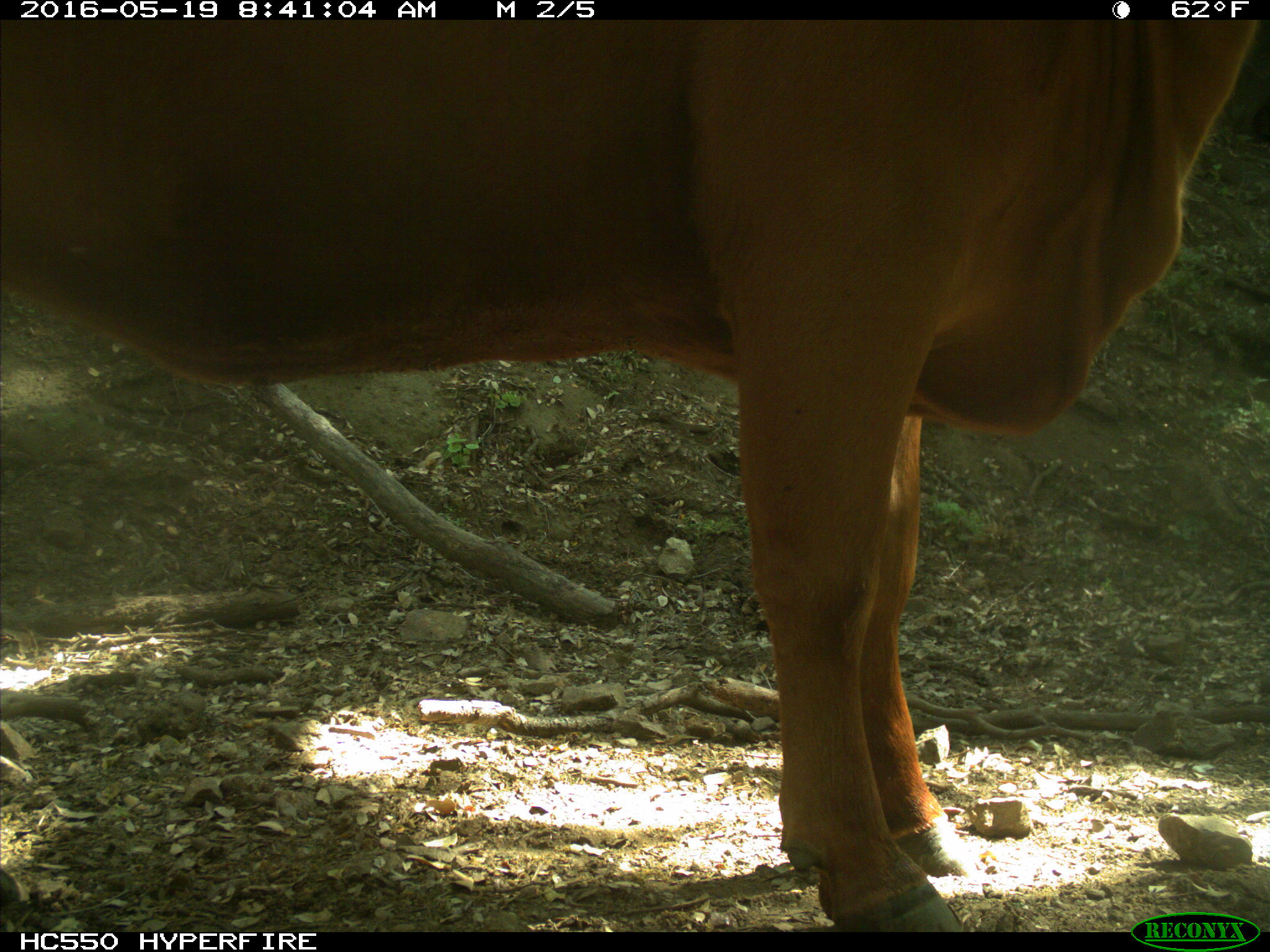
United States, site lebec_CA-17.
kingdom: Animalia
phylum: Chordata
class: Mammalia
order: Artiodactyla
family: Bovidae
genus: Bos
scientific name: Bos taurus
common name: domestic cow